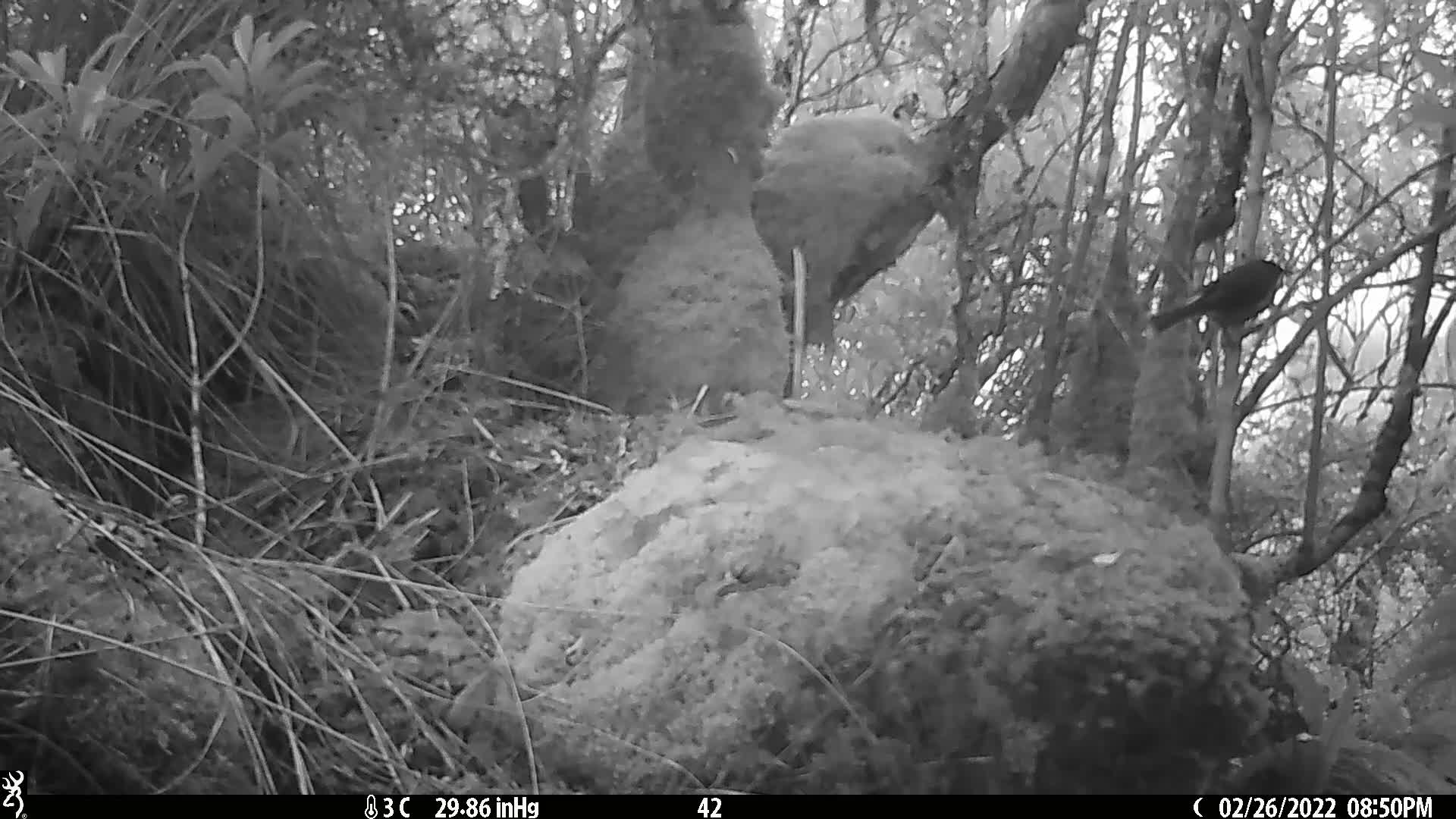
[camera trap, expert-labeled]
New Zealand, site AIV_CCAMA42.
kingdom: Animalia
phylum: Chordata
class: Aves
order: Passeriformes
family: Meliphagidae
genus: Anthornis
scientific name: Anthornis melanura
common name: new zealand bellbird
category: bellbird